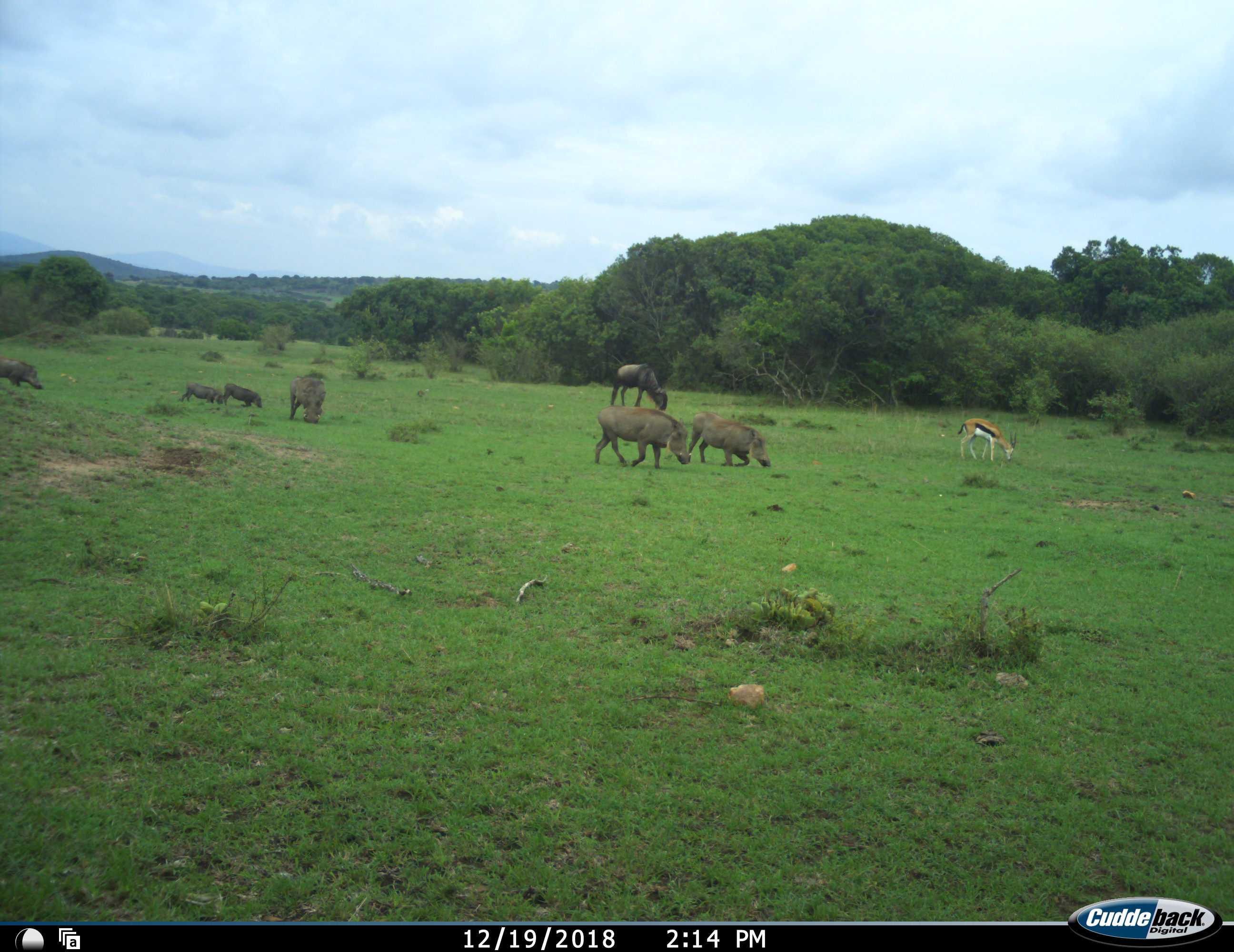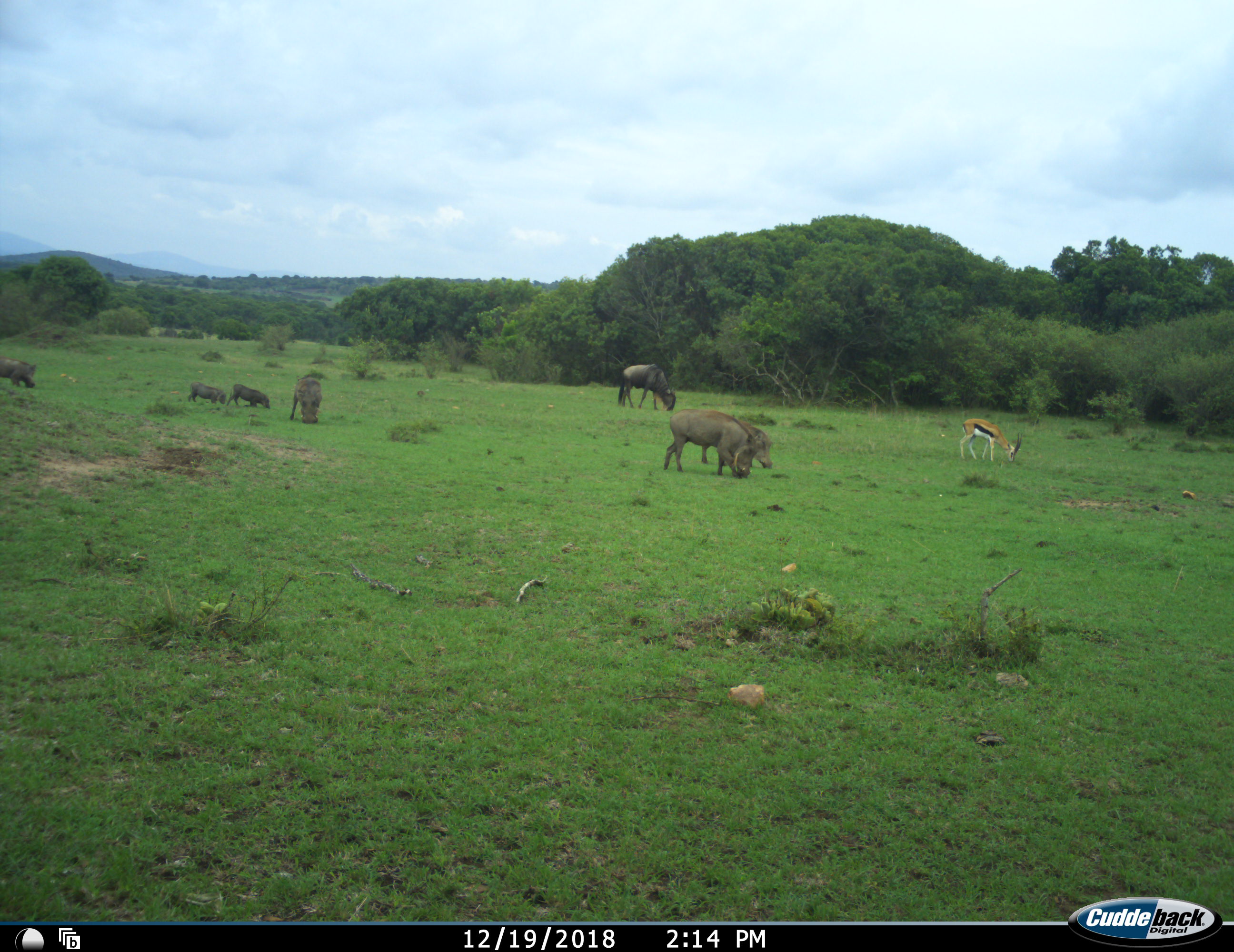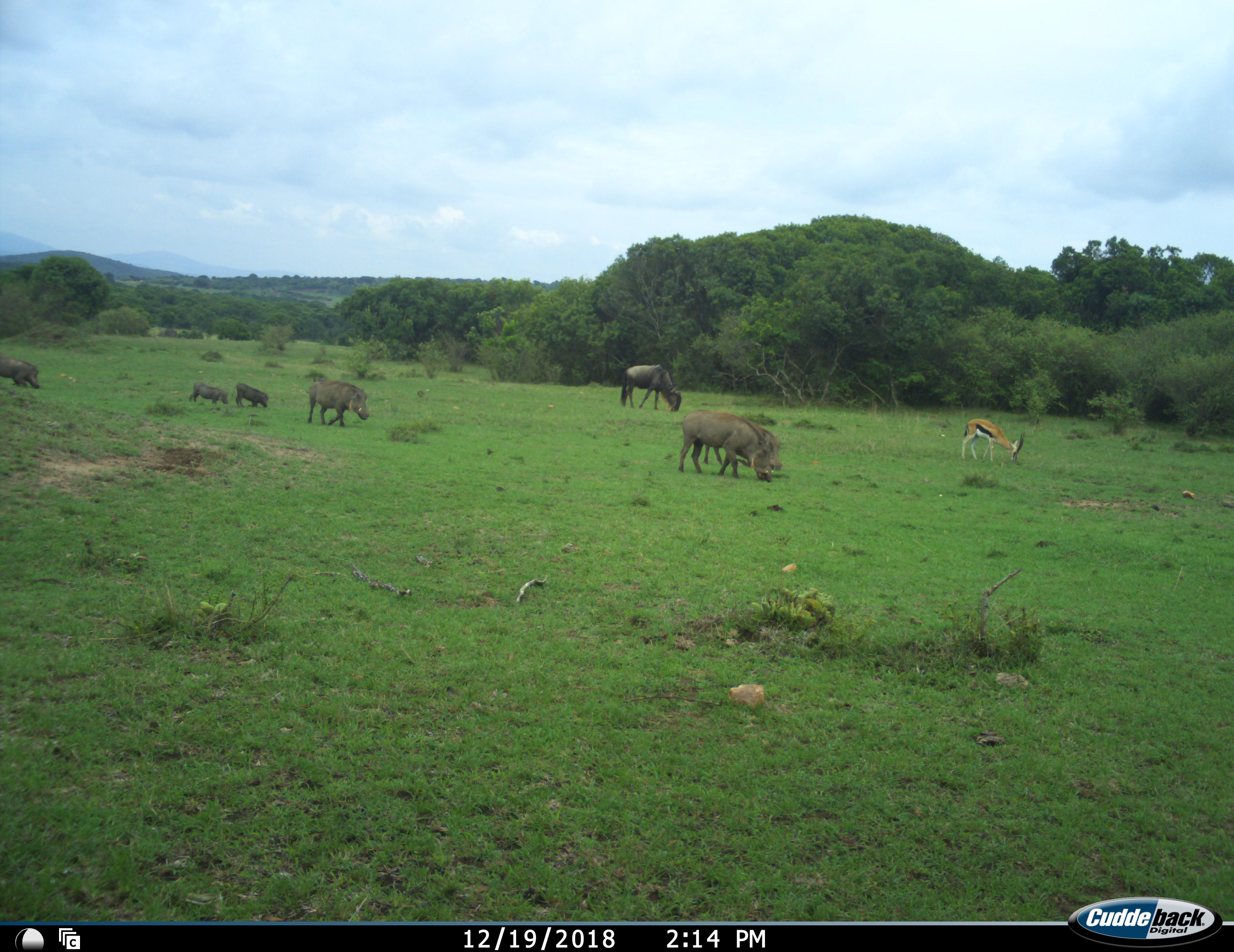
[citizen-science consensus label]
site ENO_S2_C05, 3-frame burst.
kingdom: Animalia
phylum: Chordata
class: Mammalia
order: Artiodactyla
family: Bovidae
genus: Eudorcas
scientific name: Eudorcas thomsonii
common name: thomson's gazelle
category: gazellethomsons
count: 1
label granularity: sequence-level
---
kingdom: Animalia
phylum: Chordata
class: Mammalia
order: Artiodactyla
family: Suidae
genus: Phacochoerus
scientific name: Phacochoerus africanus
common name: warthog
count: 6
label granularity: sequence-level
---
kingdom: Animalia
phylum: Chordata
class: Mammalia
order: Artiodactyla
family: Bovidae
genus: Connochaetes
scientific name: Connochaetes taurinus taurinus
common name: blue wildebeest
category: wildebeestblue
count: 1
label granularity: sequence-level